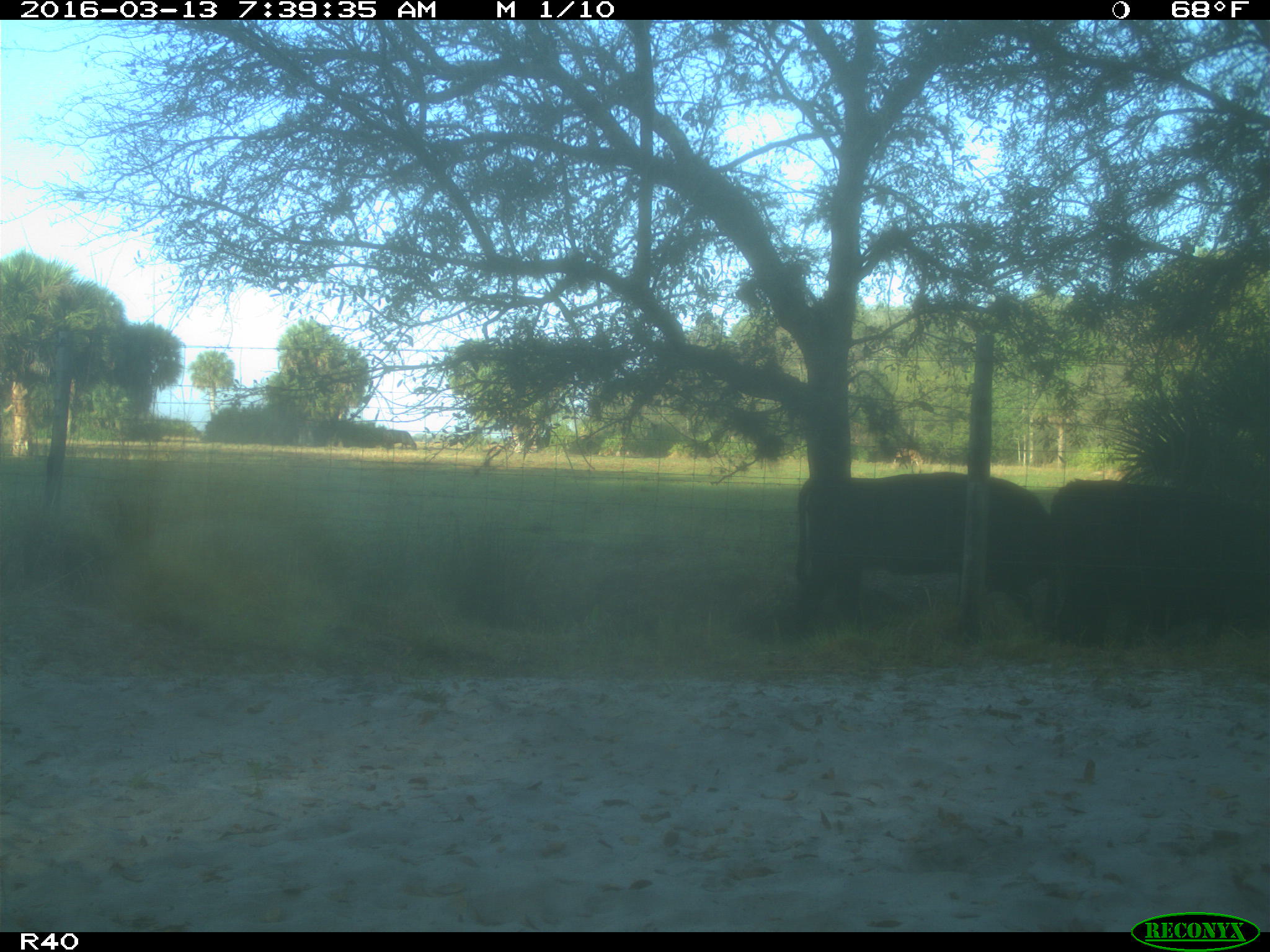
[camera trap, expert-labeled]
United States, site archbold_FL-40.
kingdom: Animalia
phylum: Chordata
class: Mammalia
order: Artiodactyla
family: Bovidae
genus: Bos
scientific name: Bos taurus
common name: domestic cow